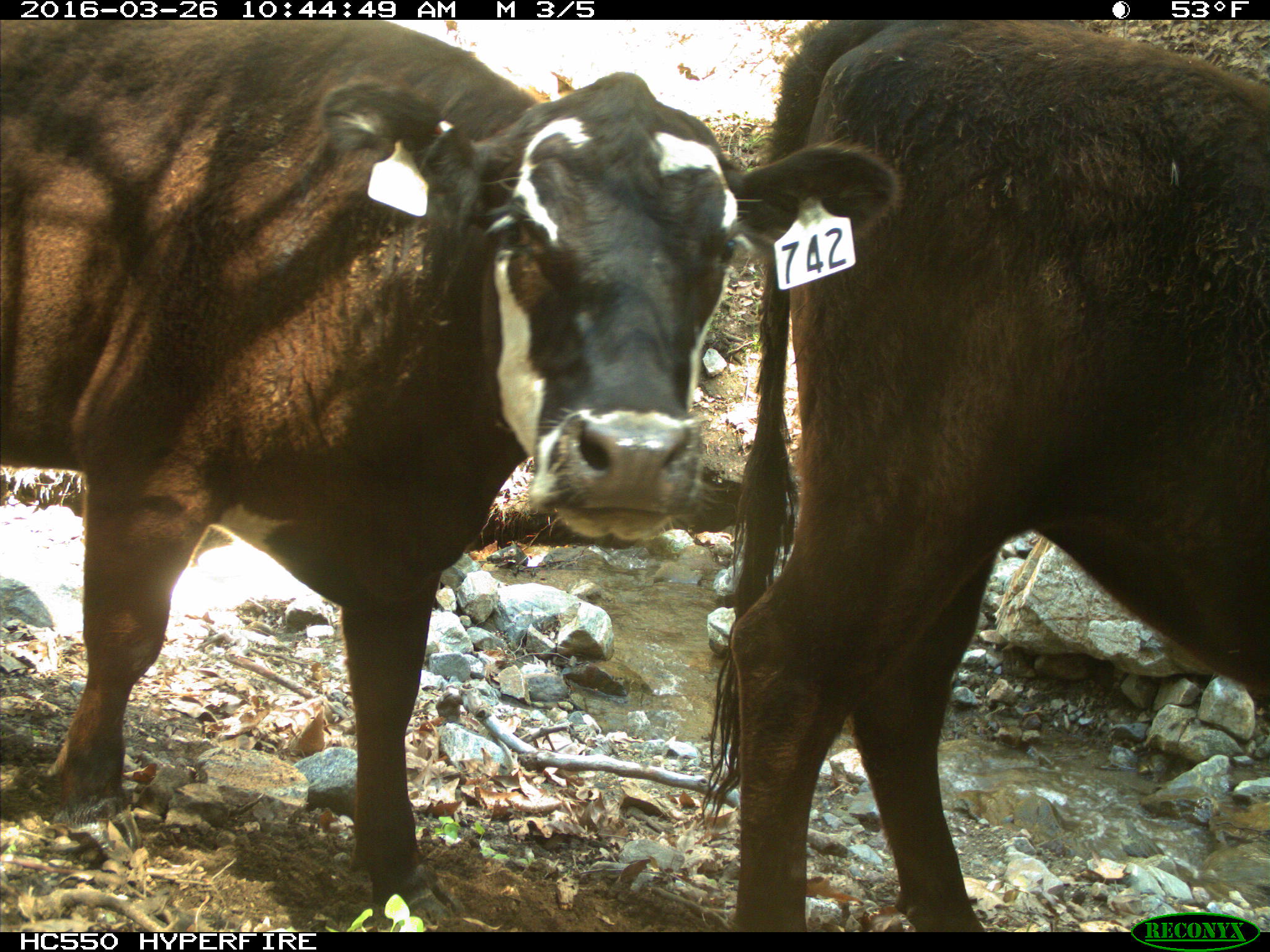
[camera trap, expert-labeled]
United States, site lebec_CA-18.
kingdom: Animalia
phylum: Chordata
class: Mammalia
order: Artiodactyla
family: Bovidae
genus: Bos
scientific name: Bos taurus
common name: domestic cow